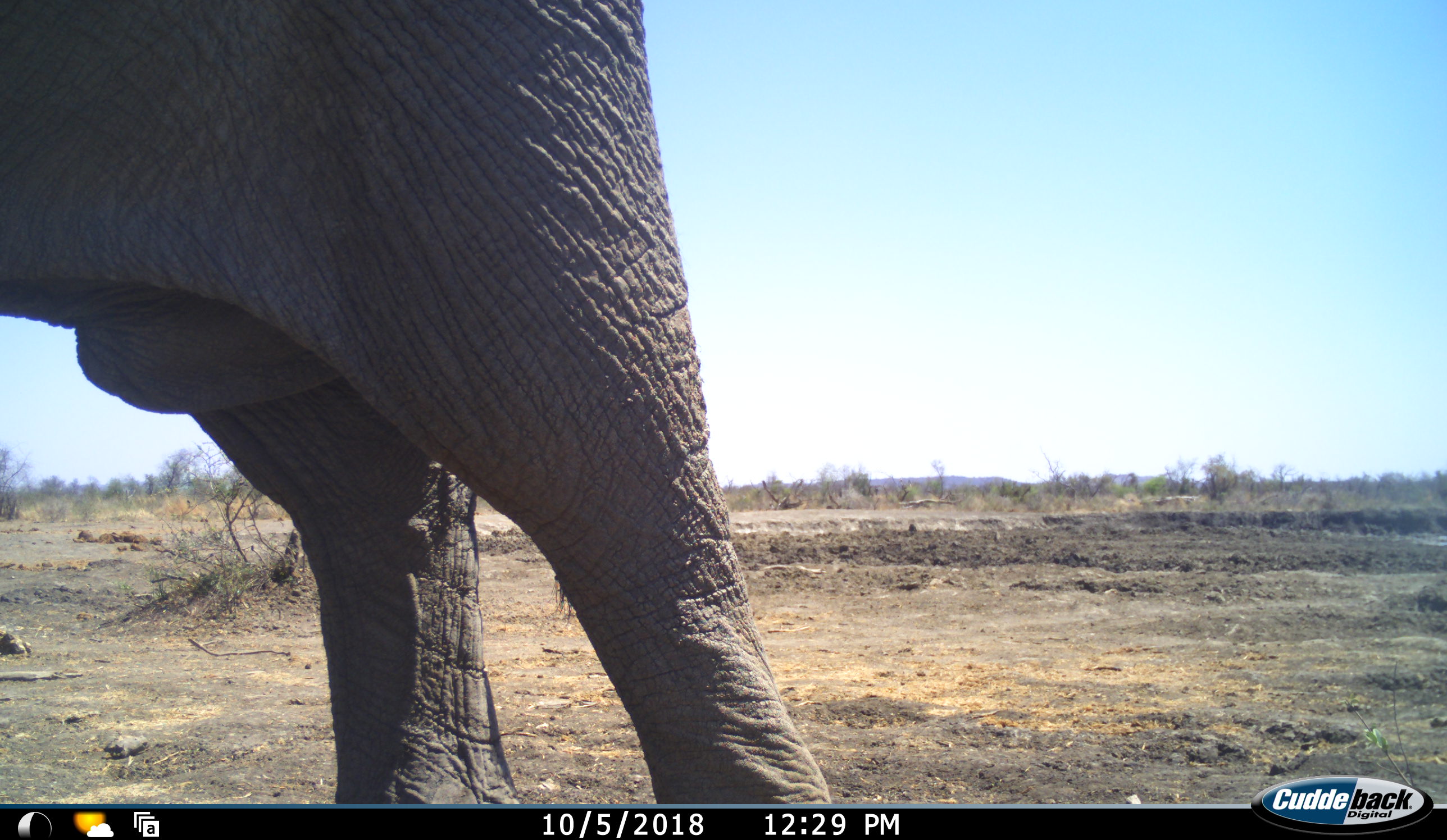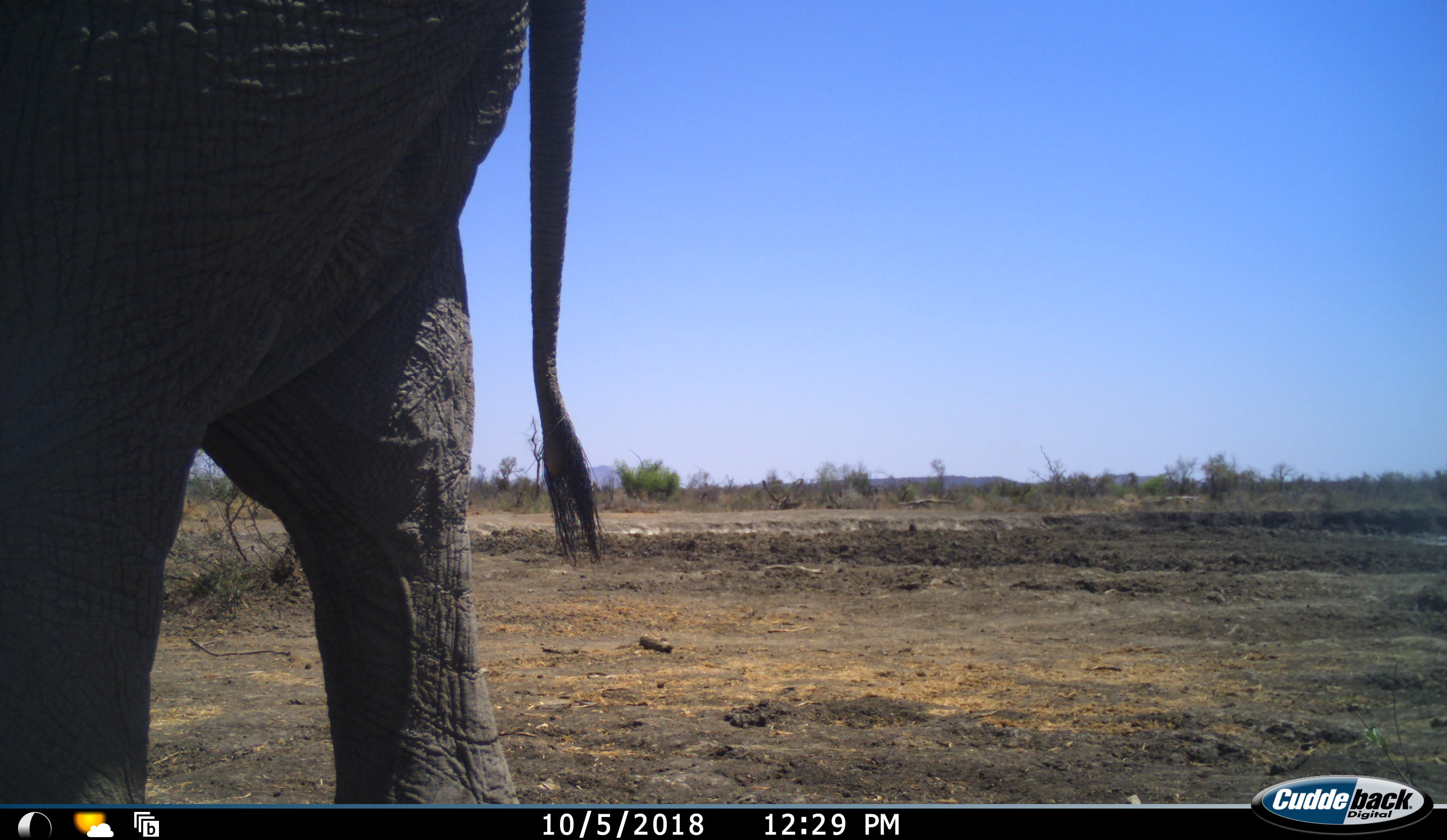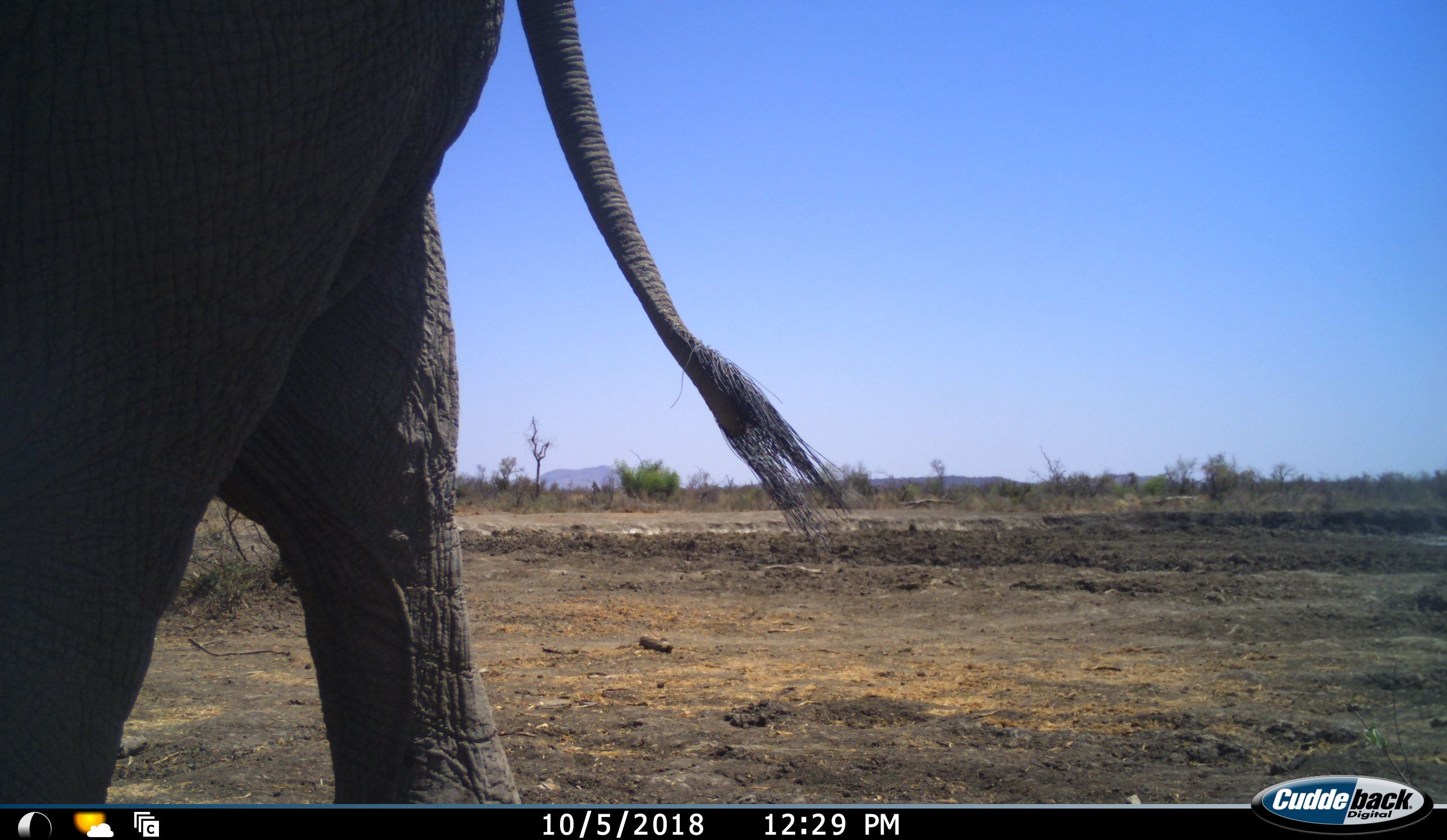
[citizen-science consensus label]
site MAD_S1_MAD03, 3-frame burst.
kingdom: Animalia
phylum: Chordata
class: Mammalia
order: Proboscidea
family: Elephantidae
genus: Loxodonta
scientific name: Loxodonta africana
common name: african bush elephant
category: elephant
Elephant (african bush elephant) (Loxodonta africana), count 1. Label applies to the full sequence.